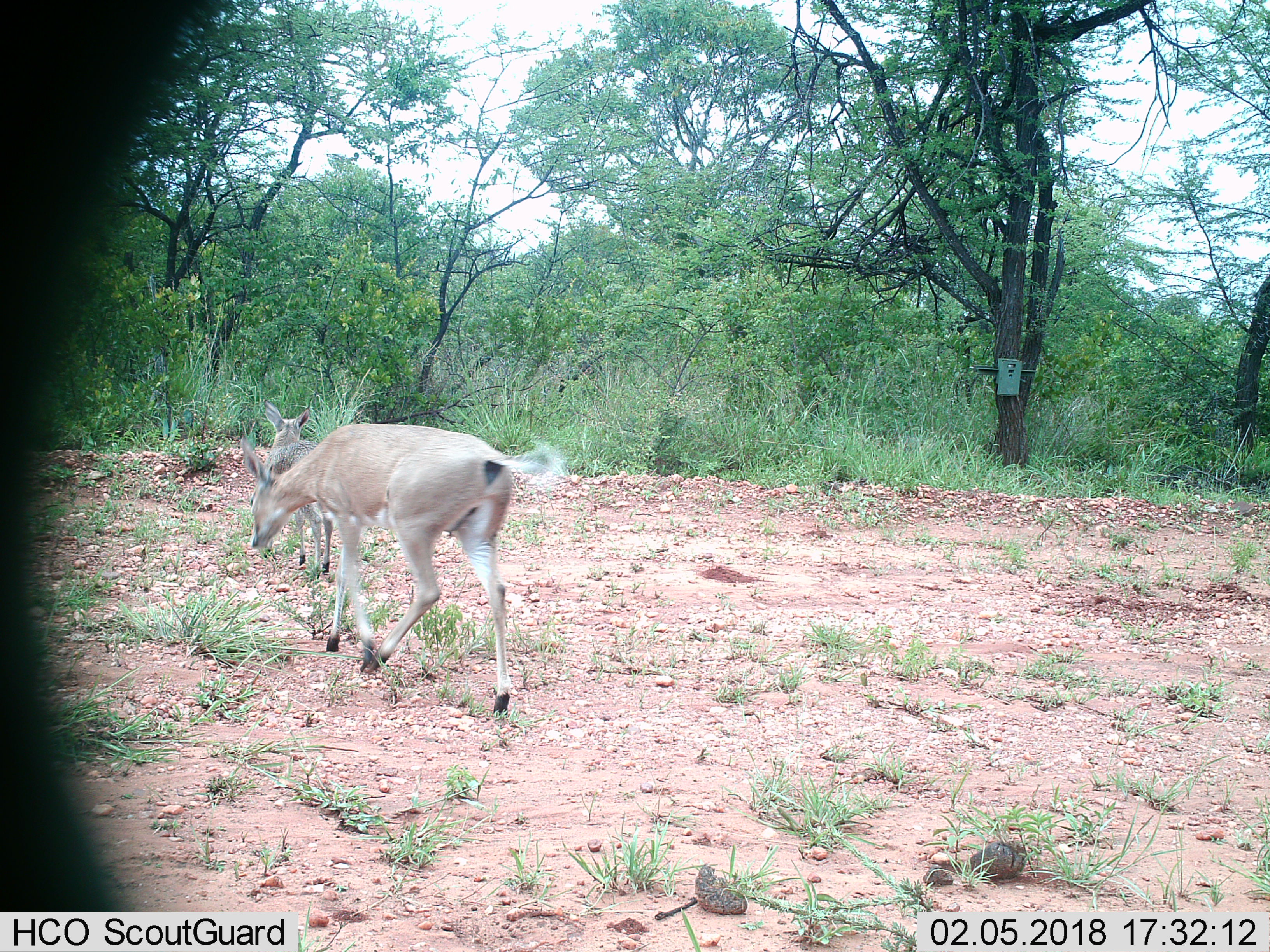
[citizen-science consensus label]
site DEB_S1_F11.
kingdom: Animalia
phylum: Chordata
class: Mammalia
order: Artiodactyla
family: Bovidae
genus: Redunca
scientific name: Redunca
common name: reedbuck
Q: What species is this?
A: Reedbuck (Redunca).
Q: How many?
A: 2.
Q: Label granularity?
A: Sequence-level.